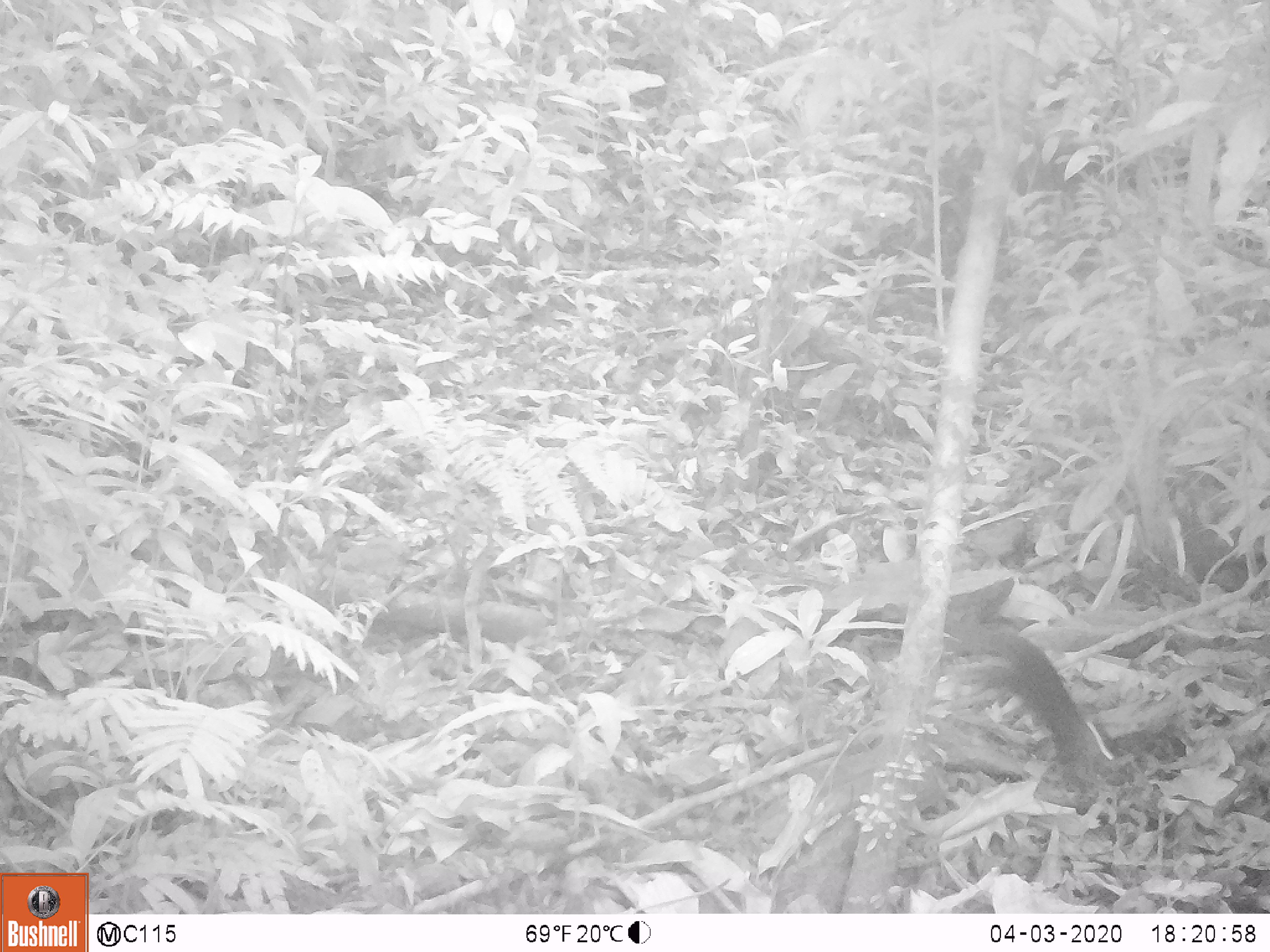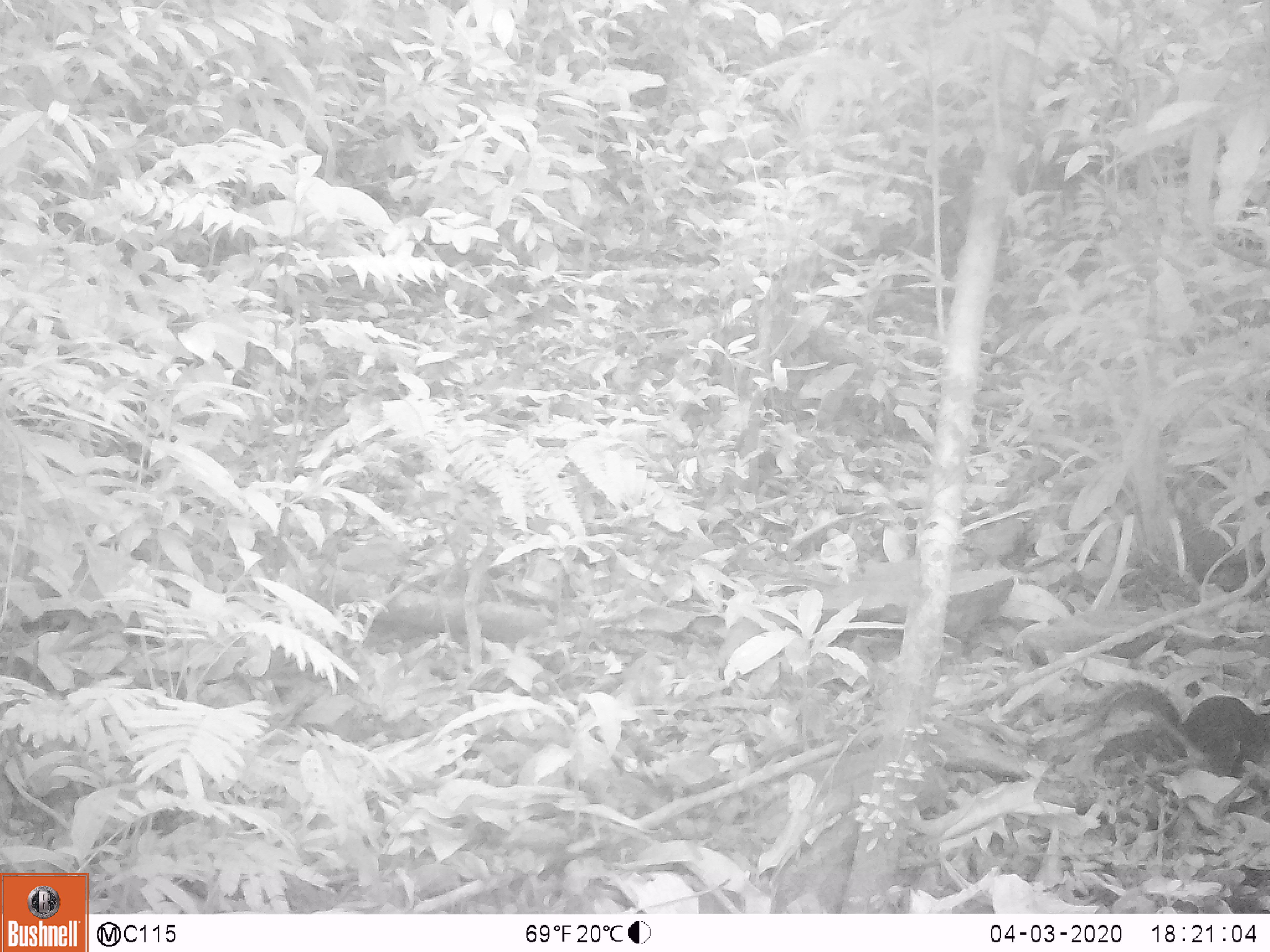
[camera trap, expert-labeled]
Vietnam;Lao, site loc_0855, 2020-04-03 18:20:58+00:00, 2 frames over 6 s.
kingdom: Animalia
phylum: Chordata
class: Mammalia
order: Rodentia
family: Sciuridae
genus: Dremomys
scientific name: Dremomys rufigenis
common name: red-cheeked squirrel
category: red cheeked squirrel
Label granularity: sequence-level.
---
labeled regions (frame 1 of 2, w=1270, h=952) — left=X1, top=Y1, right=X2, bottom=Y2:
red cheeked squirrel: left=942, top=573, right=1119, bottom=781